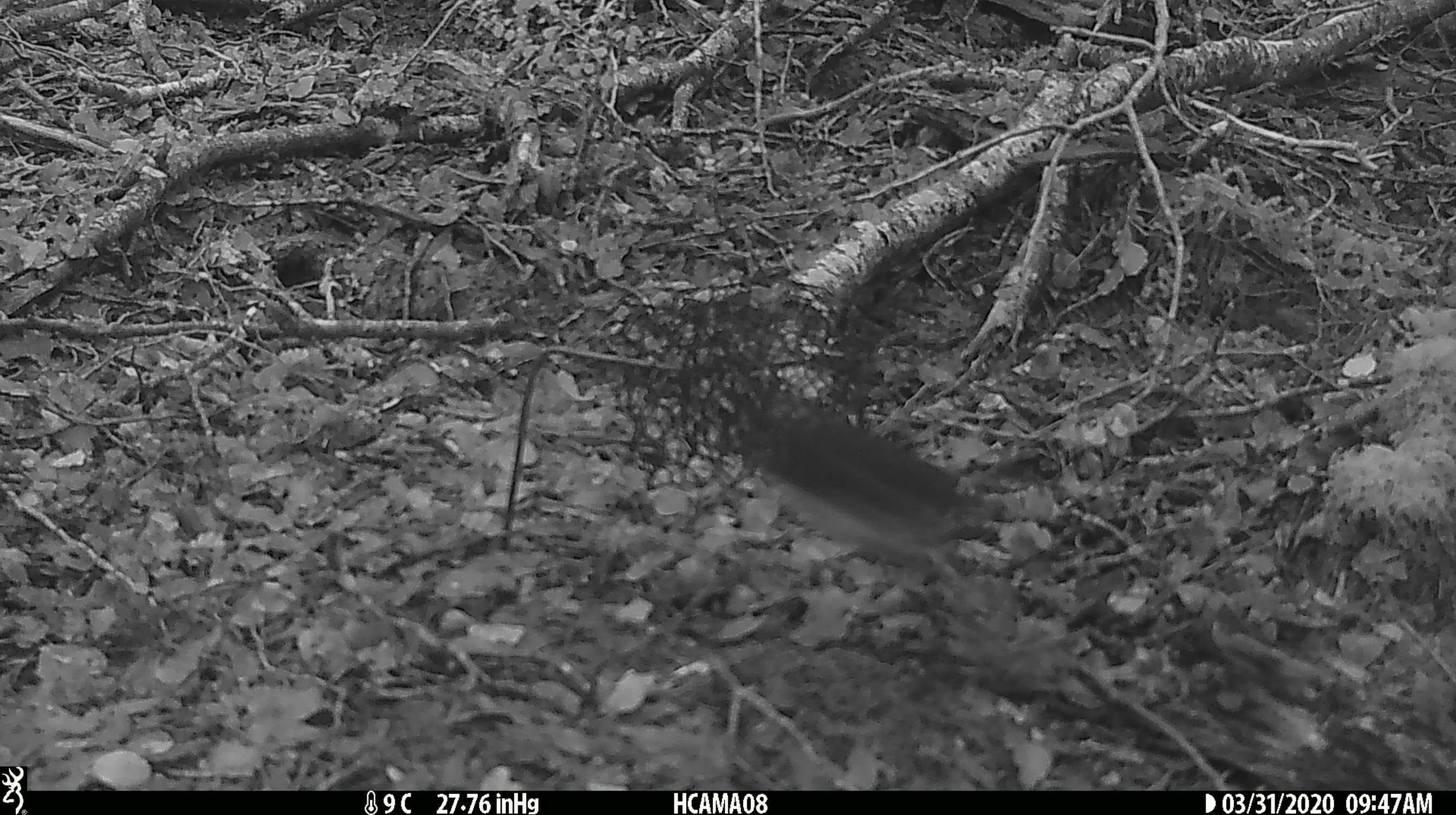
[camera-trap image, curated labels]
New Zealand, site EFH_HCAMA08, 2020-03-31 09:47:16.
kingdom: Animalia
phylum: Chordata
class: Aves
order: Passeriformes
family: Petroicidae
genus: Petroica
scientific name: Petroica australis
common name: new zealand robin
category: robin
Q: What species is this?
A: Robin (new zealand robin) (Petroica australis).